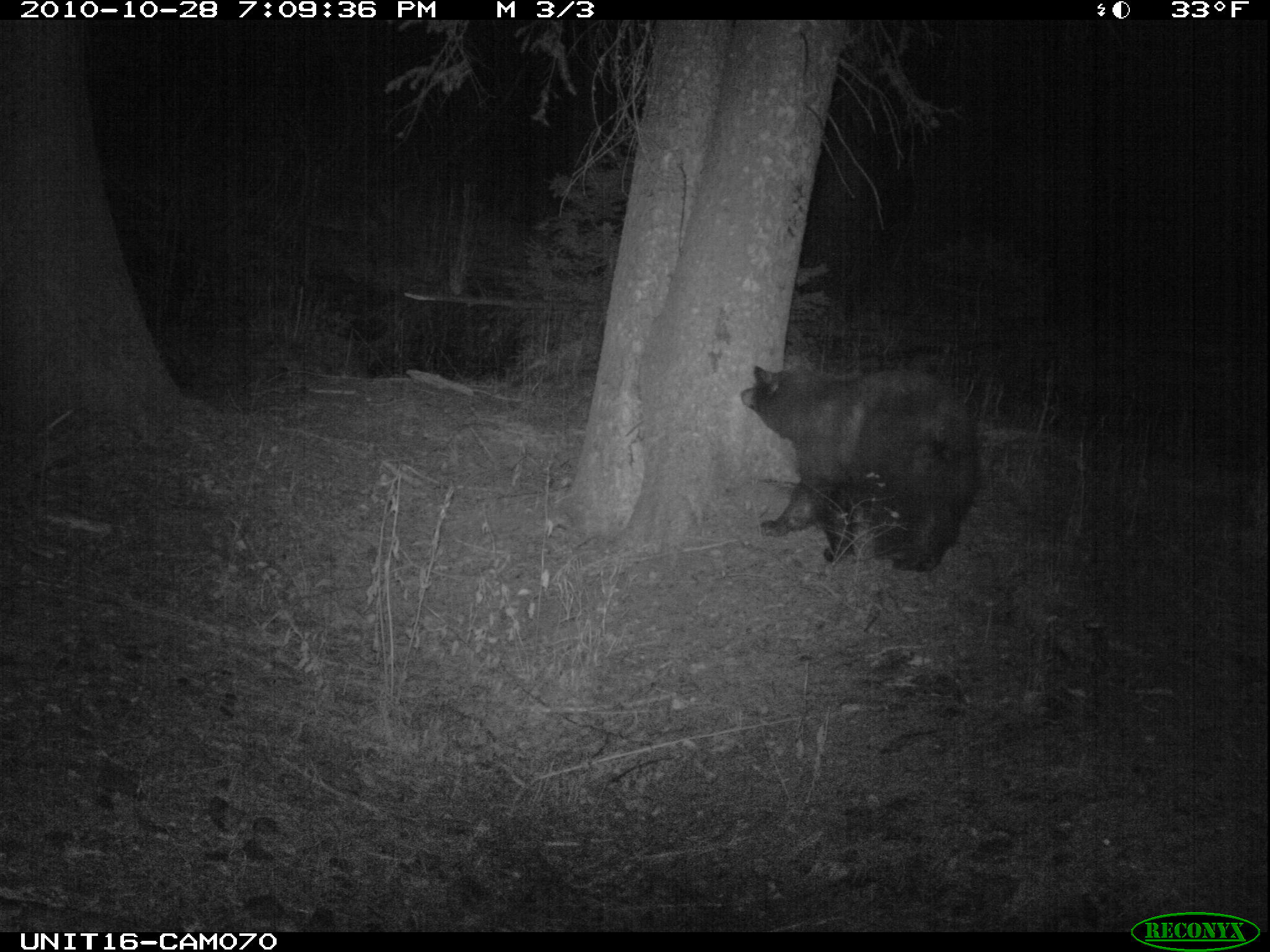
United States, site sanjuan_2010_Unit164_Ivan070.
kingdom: Animalia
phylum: Chordata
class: Mammalia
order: Carnivora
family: Ursidae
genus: Ursus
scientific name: Ursus americanus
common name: american black bear